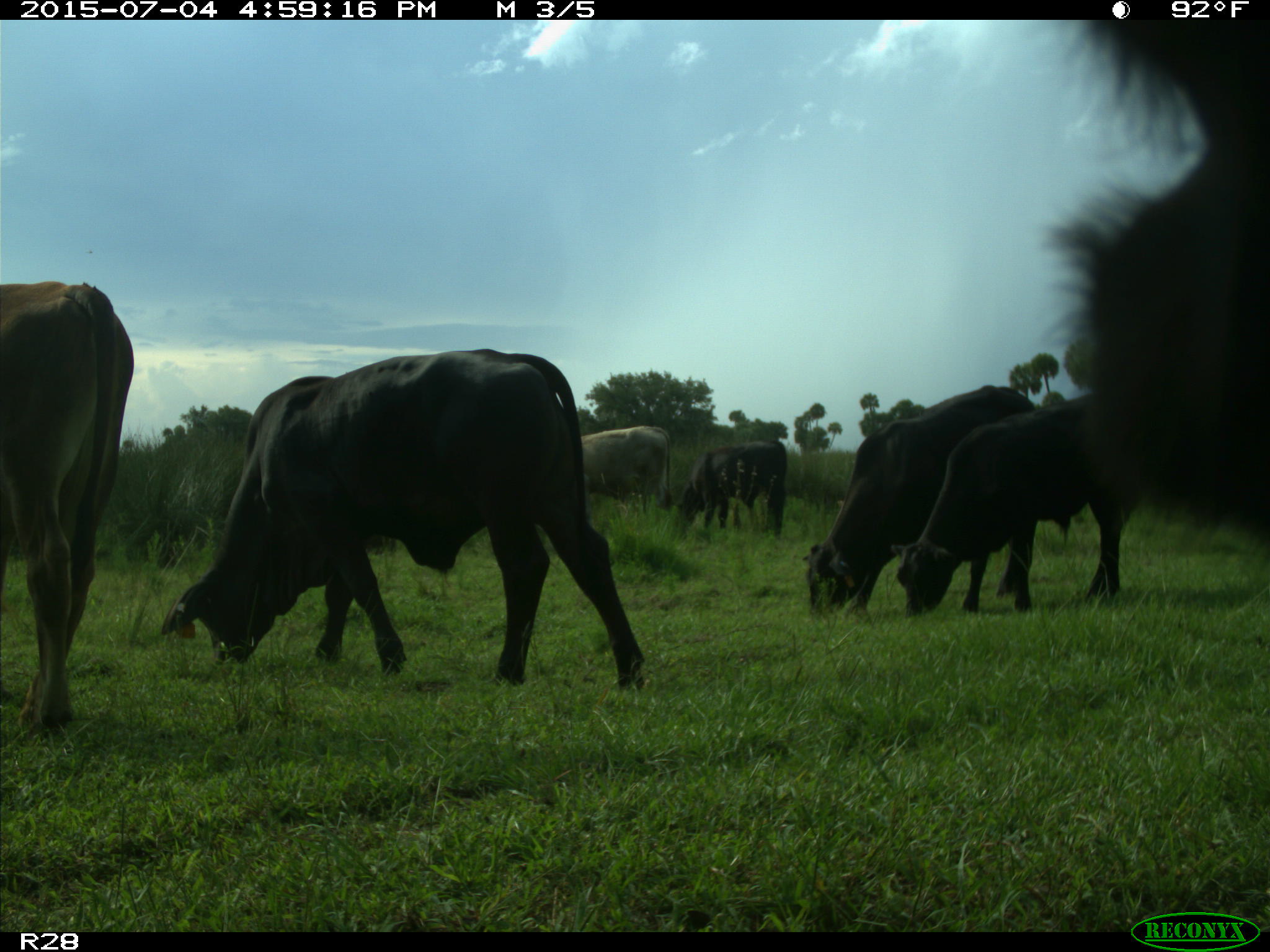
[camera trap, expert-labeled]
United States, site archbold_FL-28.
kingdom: Animalia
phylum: Chordata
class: Mammalia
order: Artiodactyla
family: Bovidae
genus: Bos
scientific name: Bos taurus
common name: domestic cow